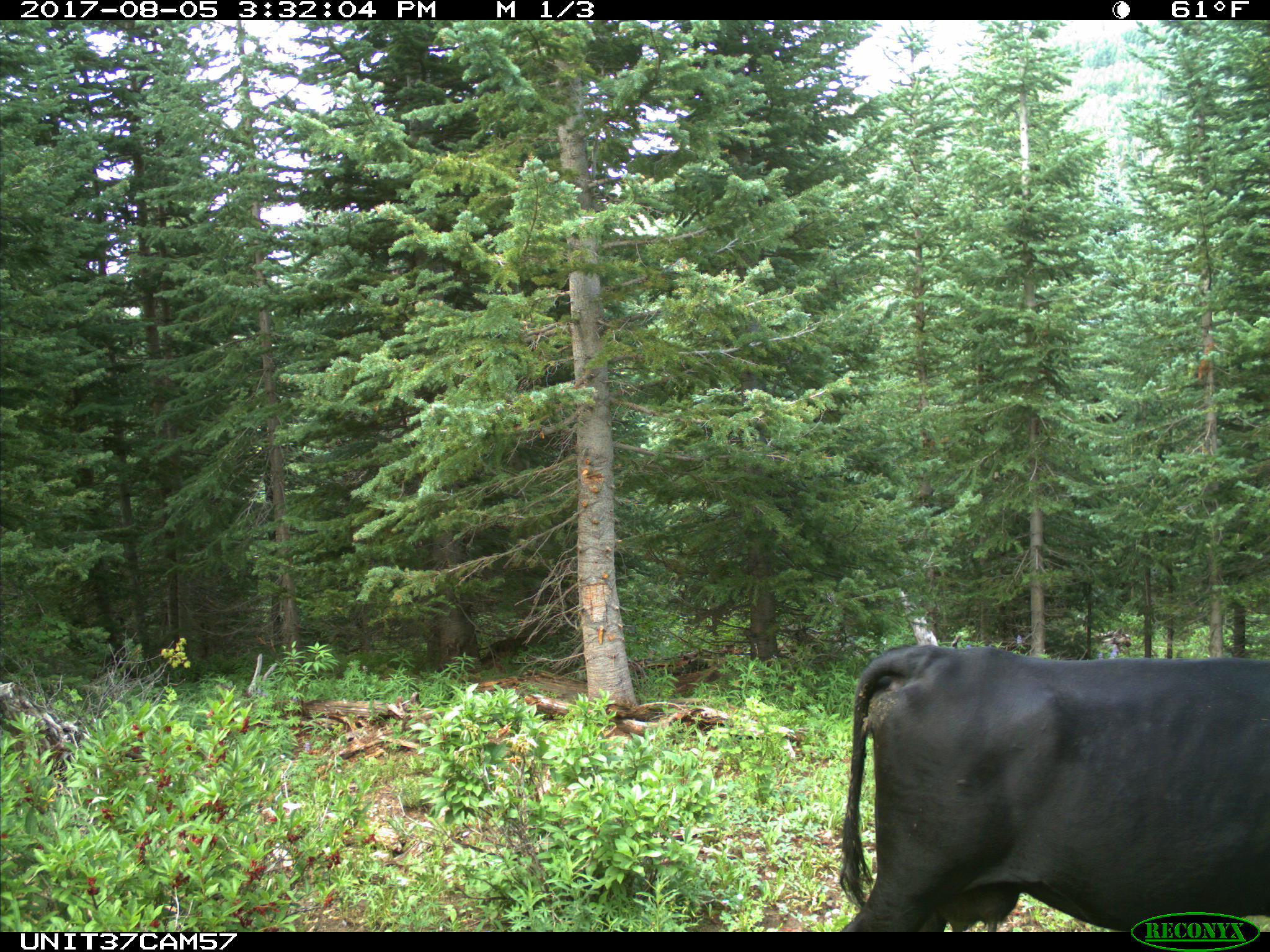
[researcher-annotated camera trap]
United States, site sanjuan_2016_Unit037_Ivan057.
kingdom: Animalia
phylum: Chordata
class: Mammalia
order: Artiodactyla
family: Bovidae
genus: Bos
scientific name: Bos taurus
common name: domestic cow